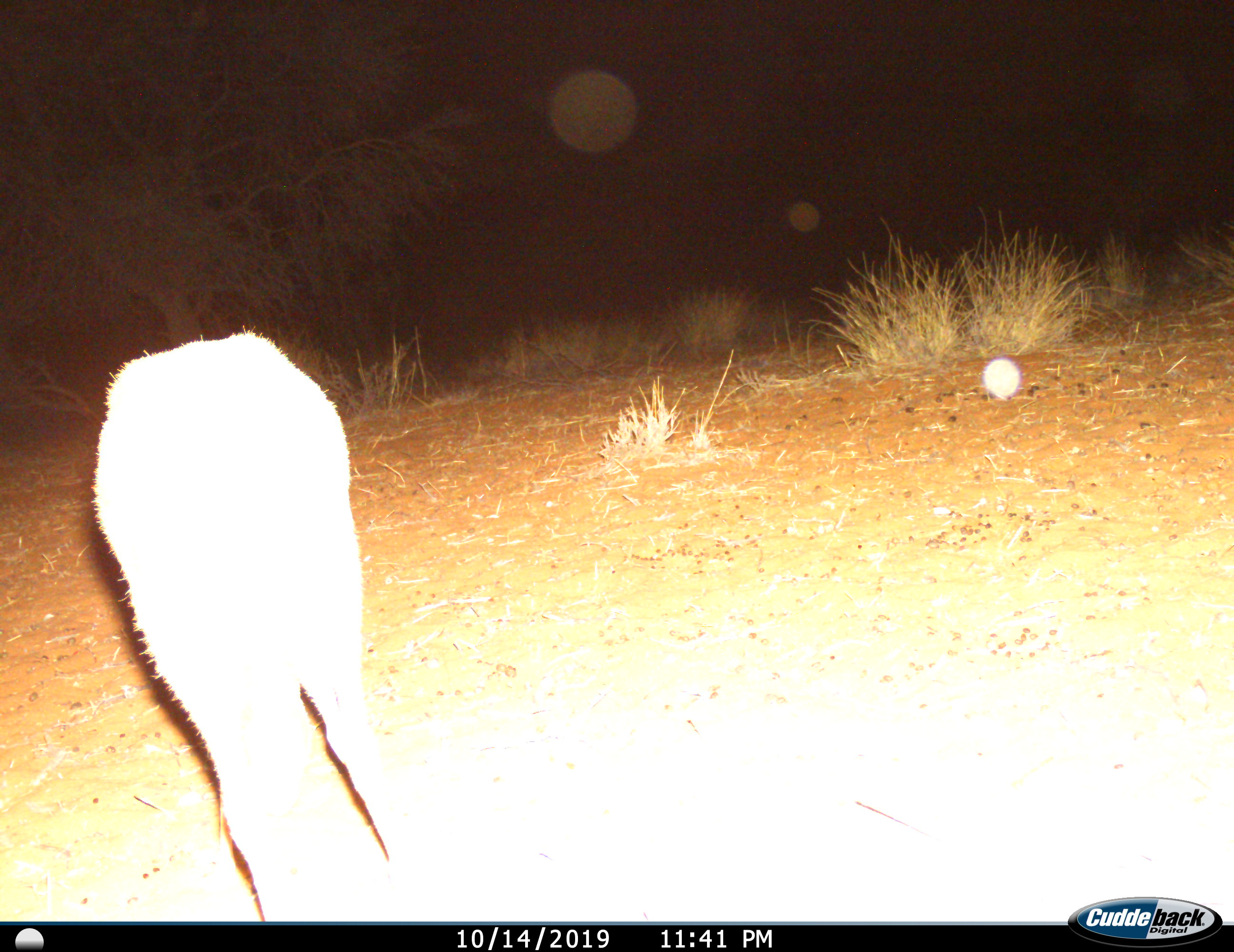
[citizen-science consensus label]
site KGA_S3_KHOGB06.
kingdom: Animalia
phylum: Chordata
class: Mammalia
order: Artiodactyla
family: Bovidae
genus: Raphicerus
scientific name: Raphicerus campestris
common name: steenbok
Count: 1.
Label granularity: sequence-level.